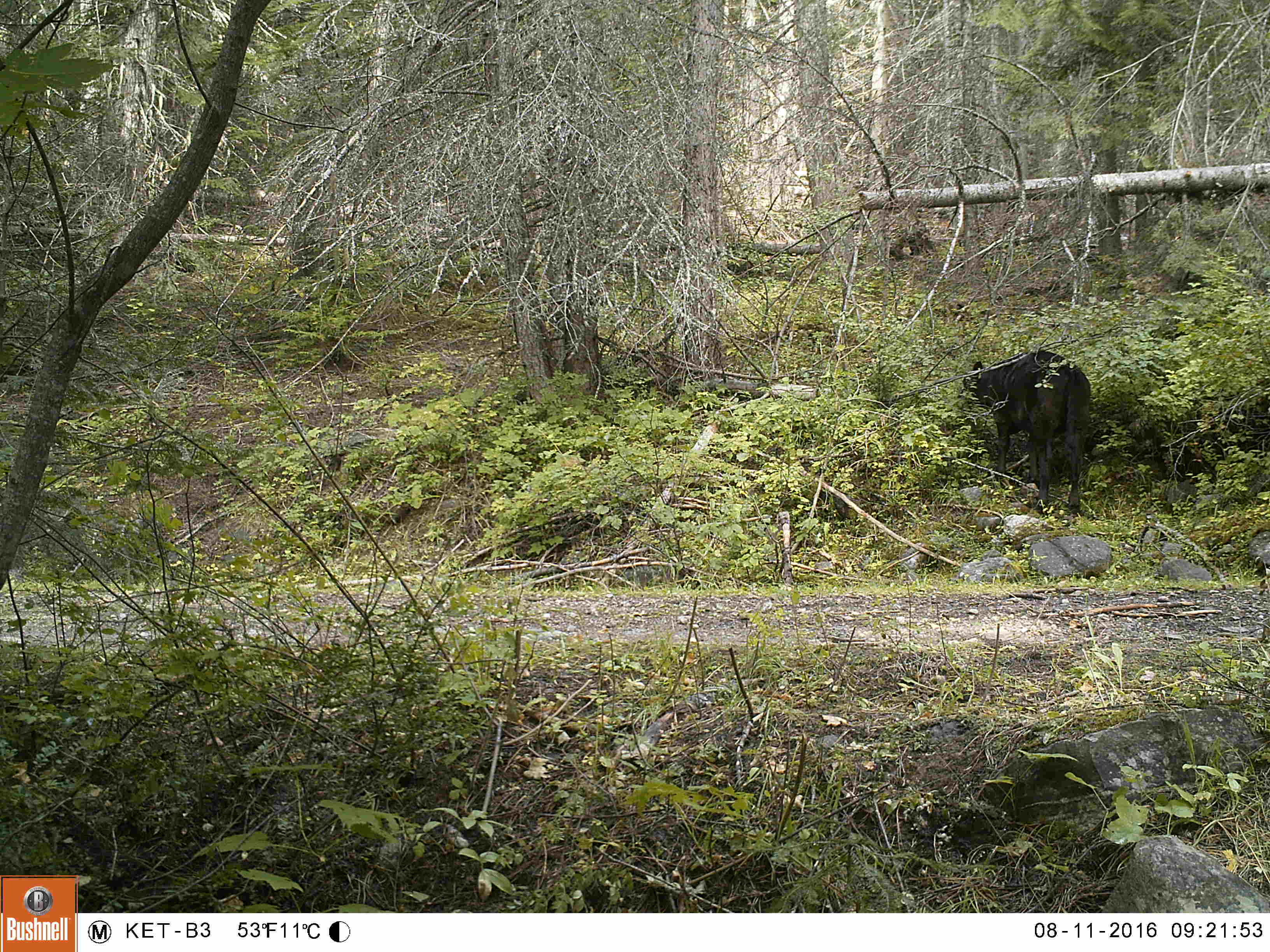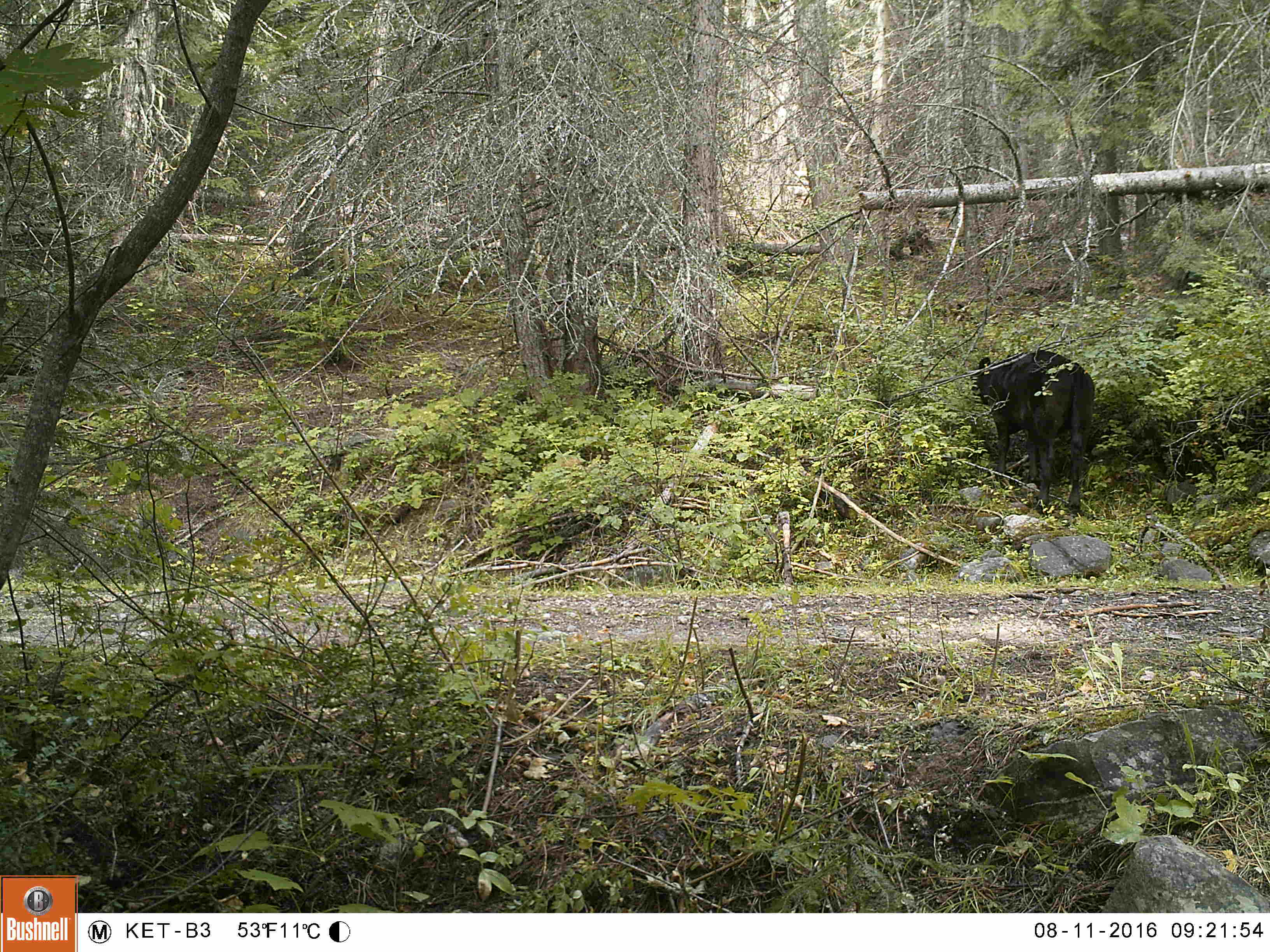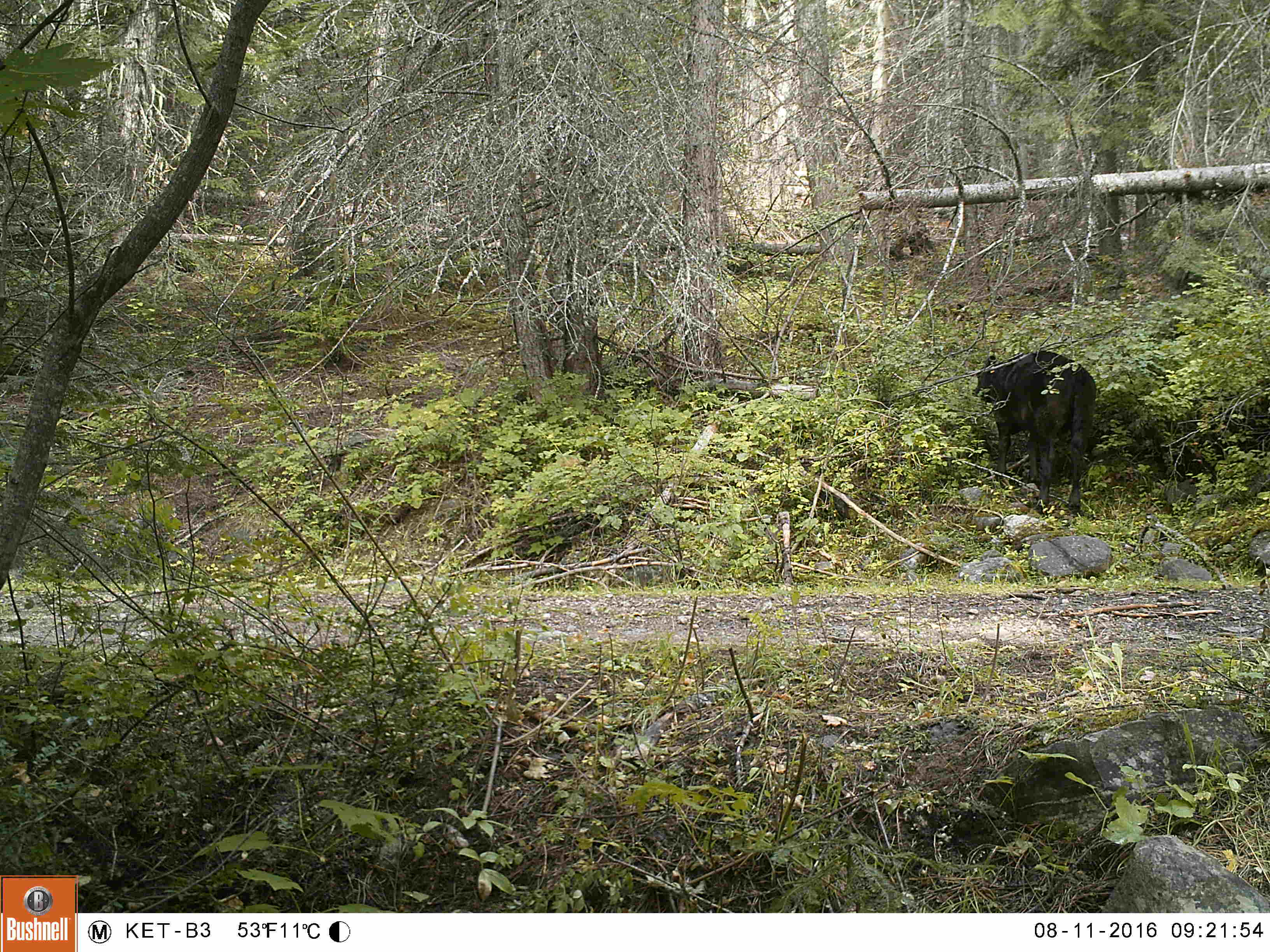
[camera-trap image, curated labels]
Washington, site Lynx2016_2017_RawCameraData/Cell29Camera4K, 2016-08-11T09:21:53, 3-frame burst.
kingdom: Animalia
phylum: Chordata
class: Mammalia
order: Artiodactyla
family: Bovidae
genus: Bos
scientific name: Bos taurus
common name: domestic cattle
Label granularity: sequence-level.